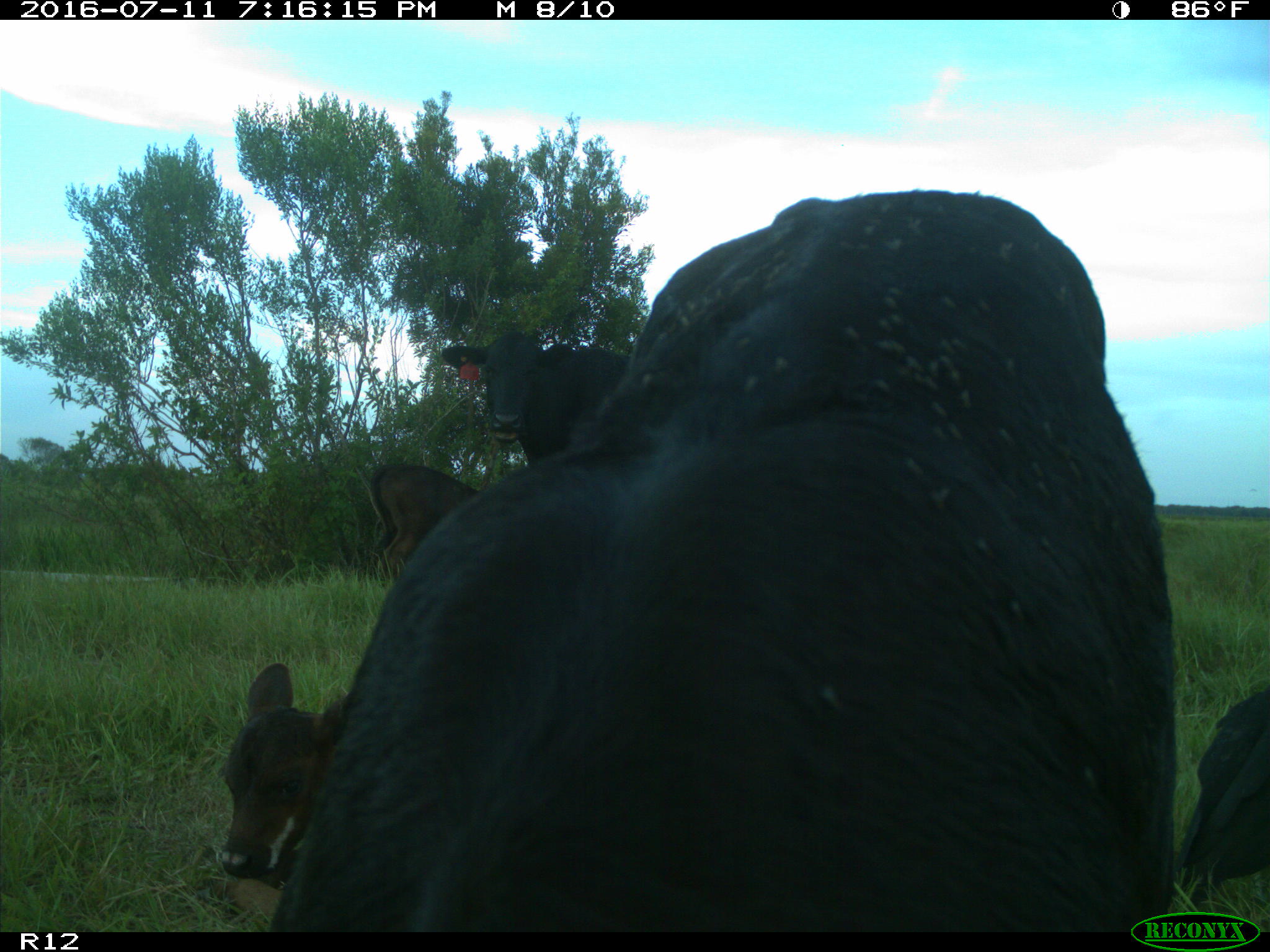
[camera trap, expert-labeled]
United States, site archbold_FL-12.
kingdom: Animalia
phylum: Chordata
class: Mammalia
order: Artiodactyla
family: Bovidae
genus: Bos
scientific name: Bos taurus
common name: domestic cow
Bos taurus (domestic cow).